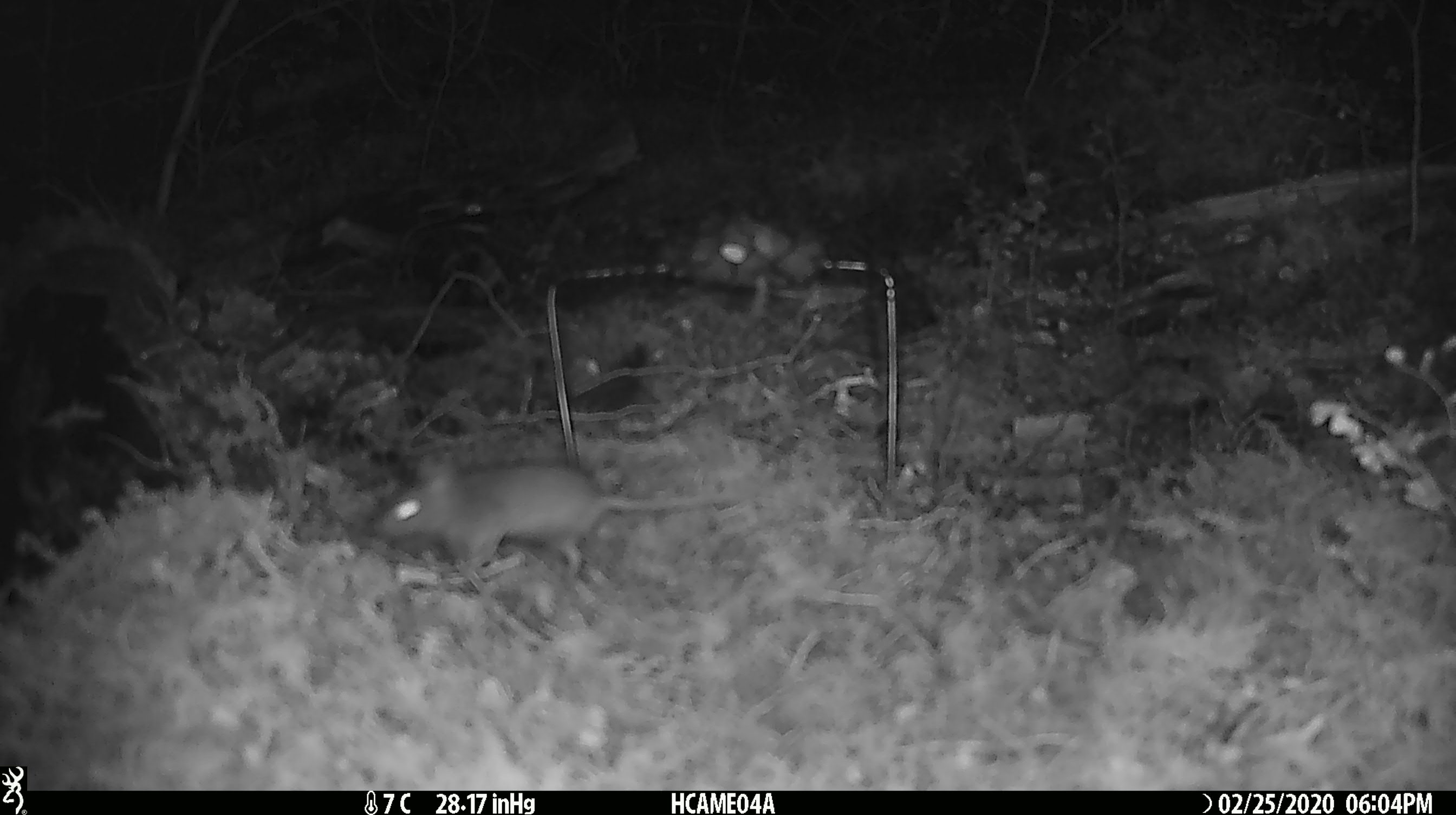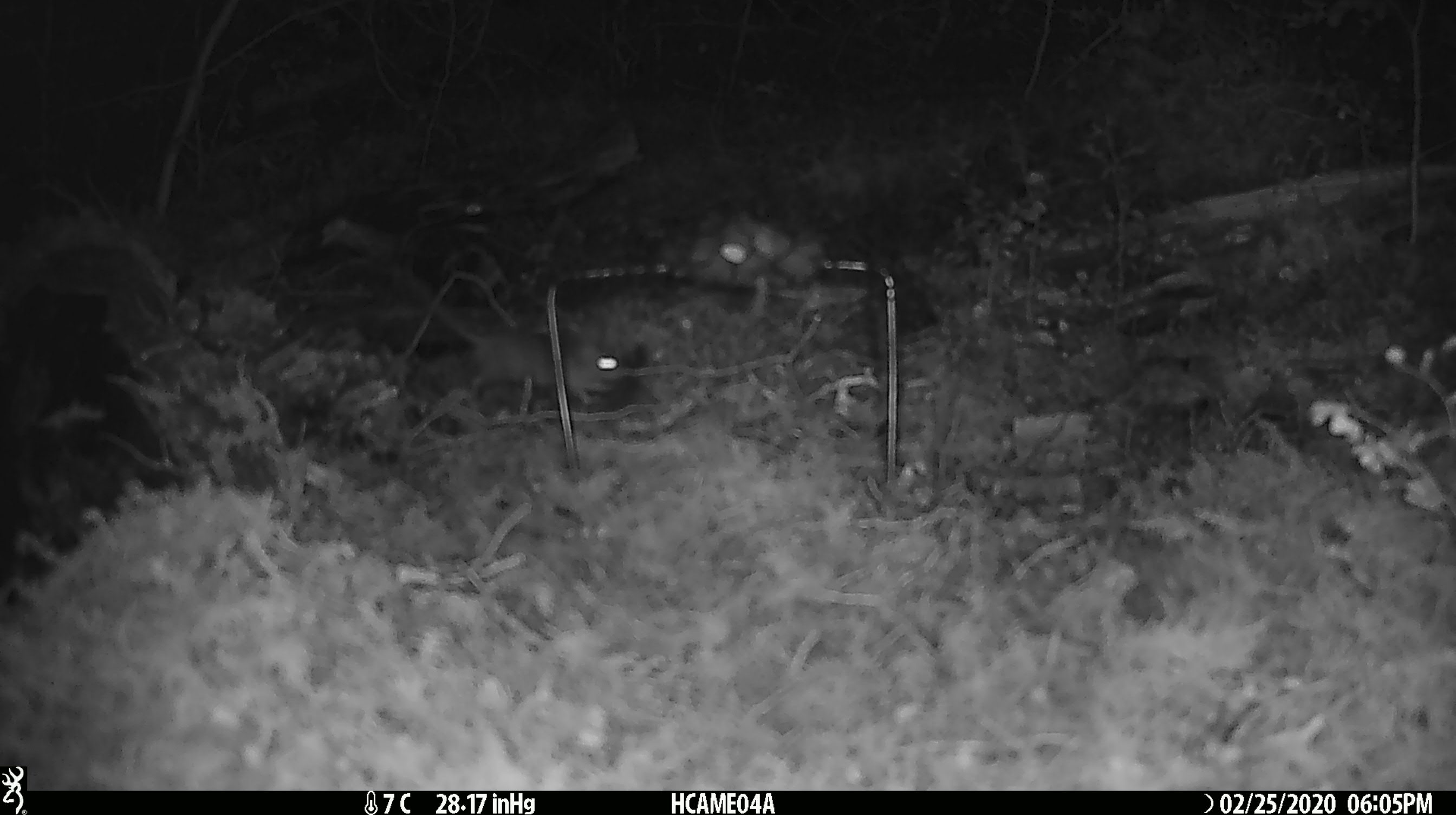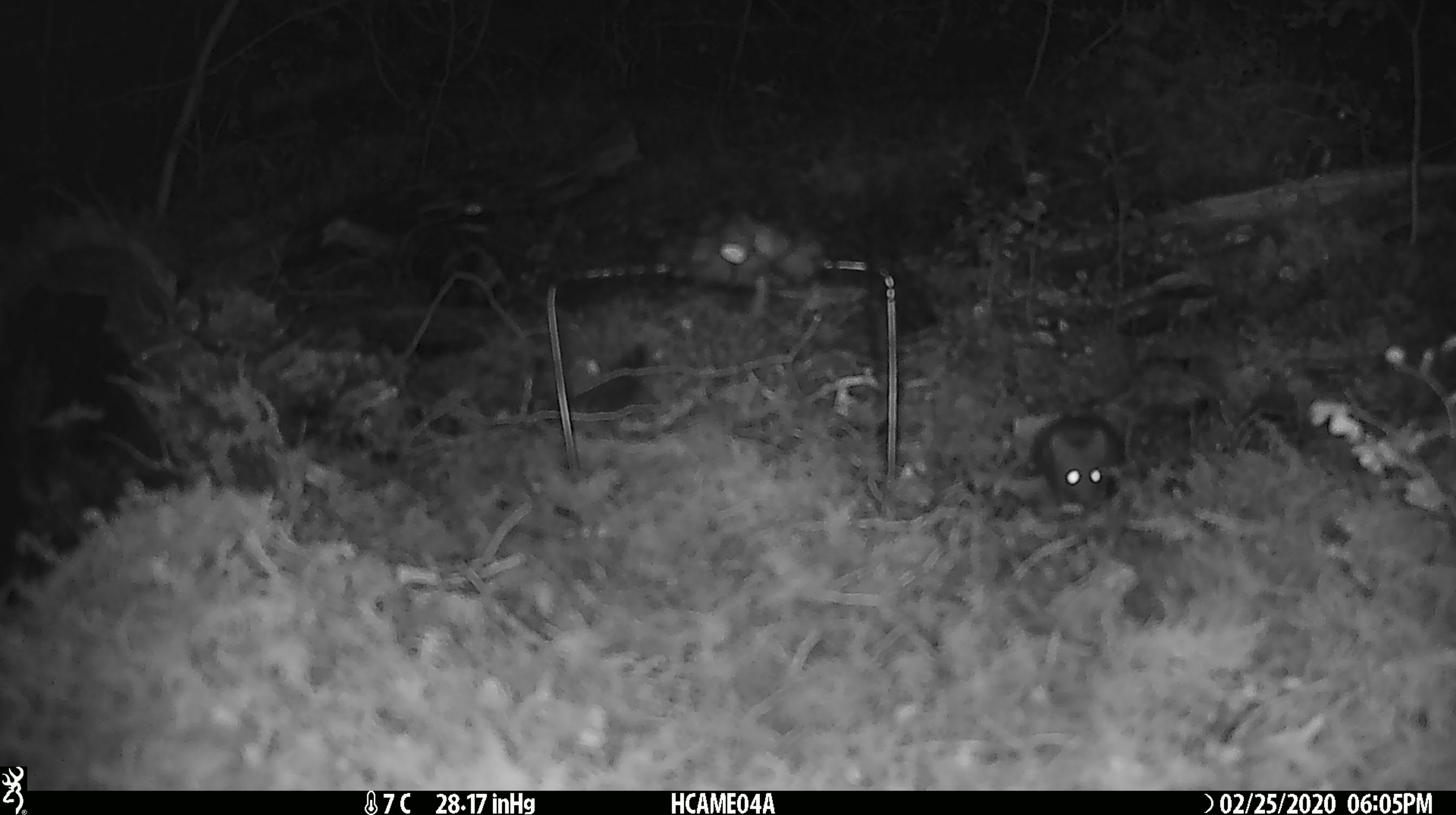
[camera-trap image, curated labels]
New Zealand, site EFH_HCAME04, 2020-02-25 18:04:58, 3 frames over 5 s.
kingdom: Animalia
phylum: Chordata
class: Mammalia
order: Rodentia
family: Muridae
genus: Mus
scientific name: Mus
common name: mouse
Mouse (Mus).